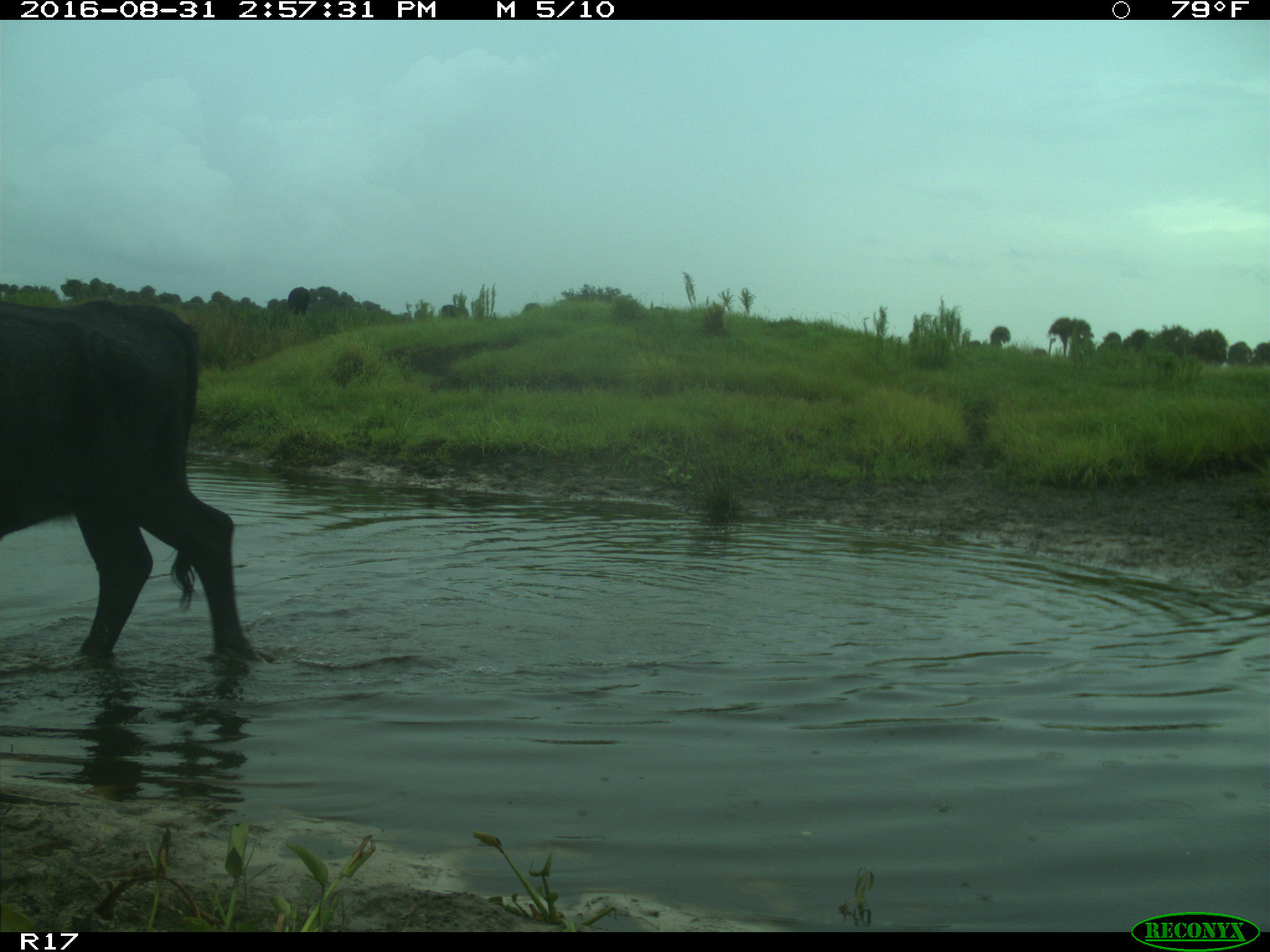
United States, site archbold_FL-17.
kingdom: Animalia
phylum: Chordata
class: Mammalia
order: Artiodactyla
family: Bovidae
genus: Bos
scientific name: Bos taurus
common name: domestic cow